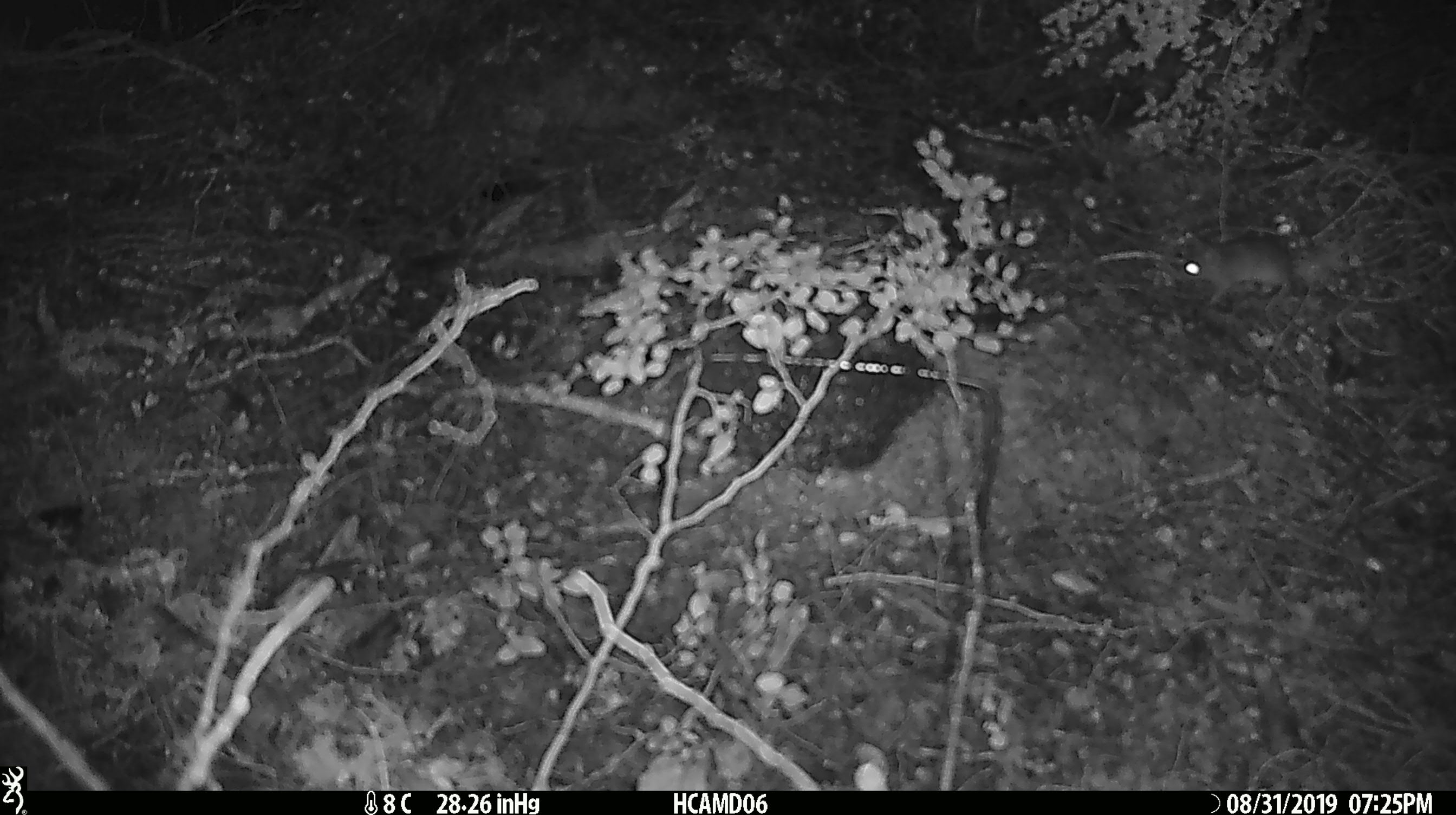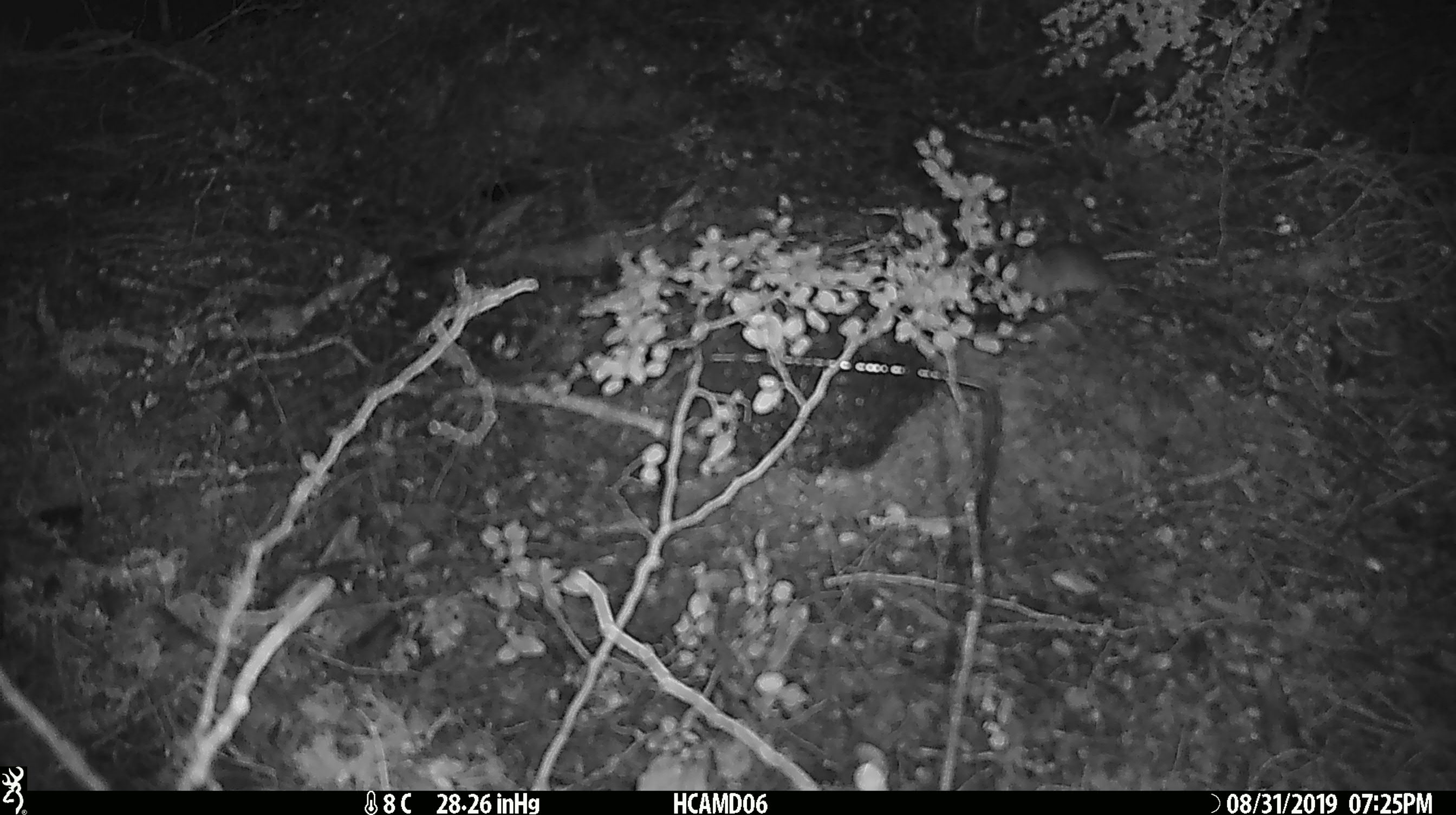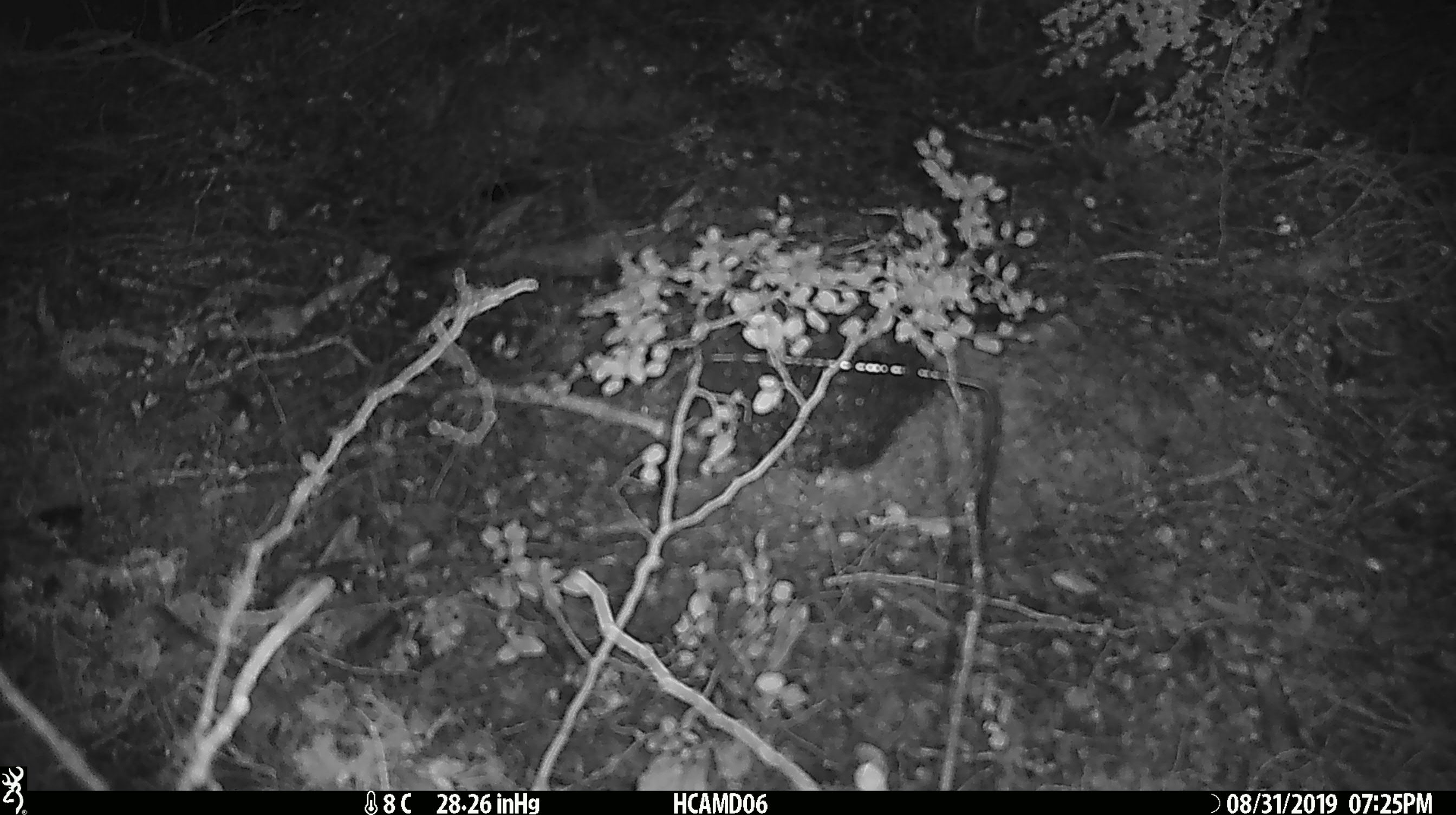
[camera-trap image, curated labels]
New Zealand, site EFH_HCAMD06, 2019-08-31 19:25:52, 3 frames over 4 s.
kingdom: Animalia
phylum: Chordata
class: Mammalia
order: Rodentia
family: Muridae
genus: Mus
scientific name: Mus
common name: mouse